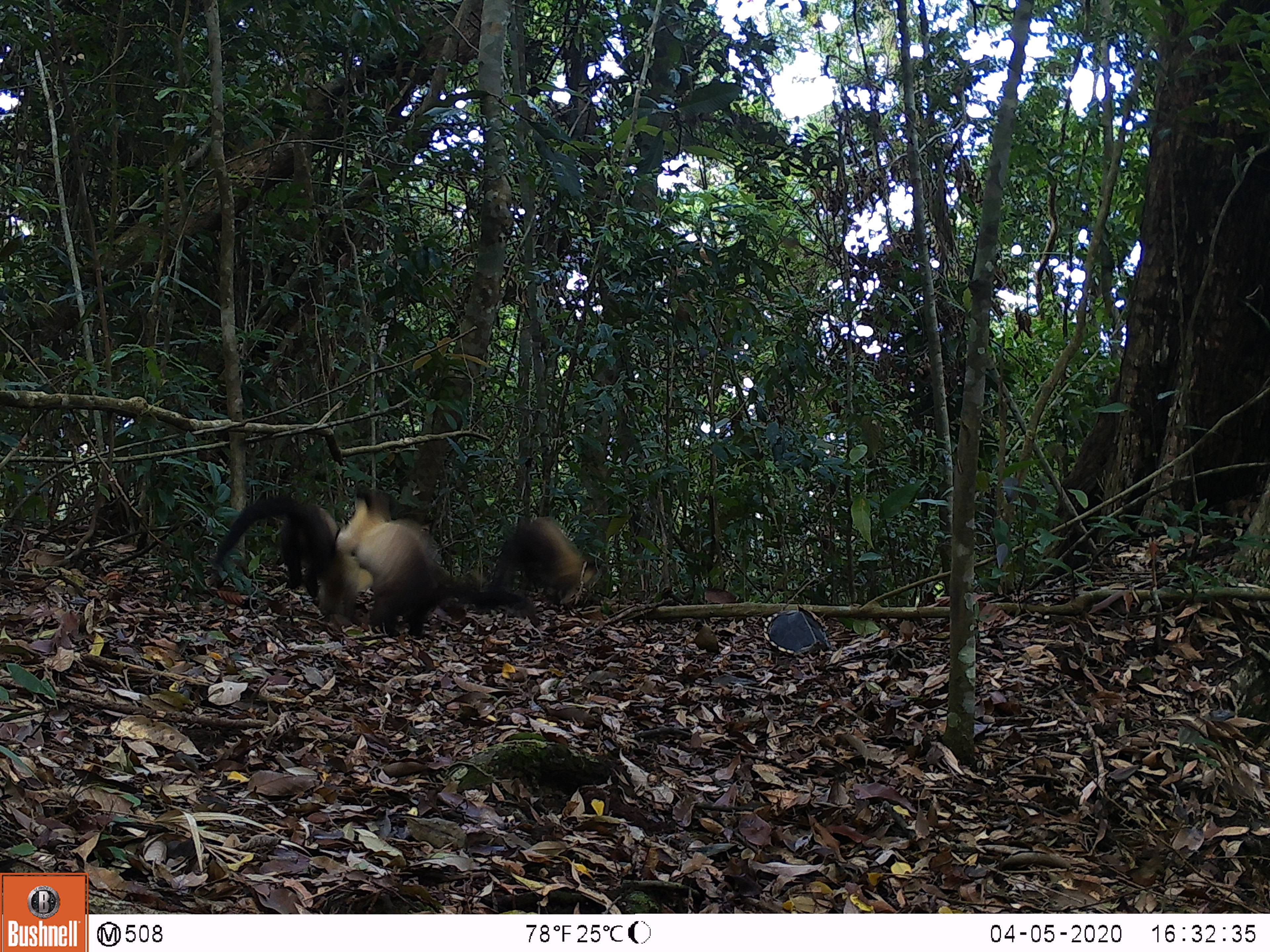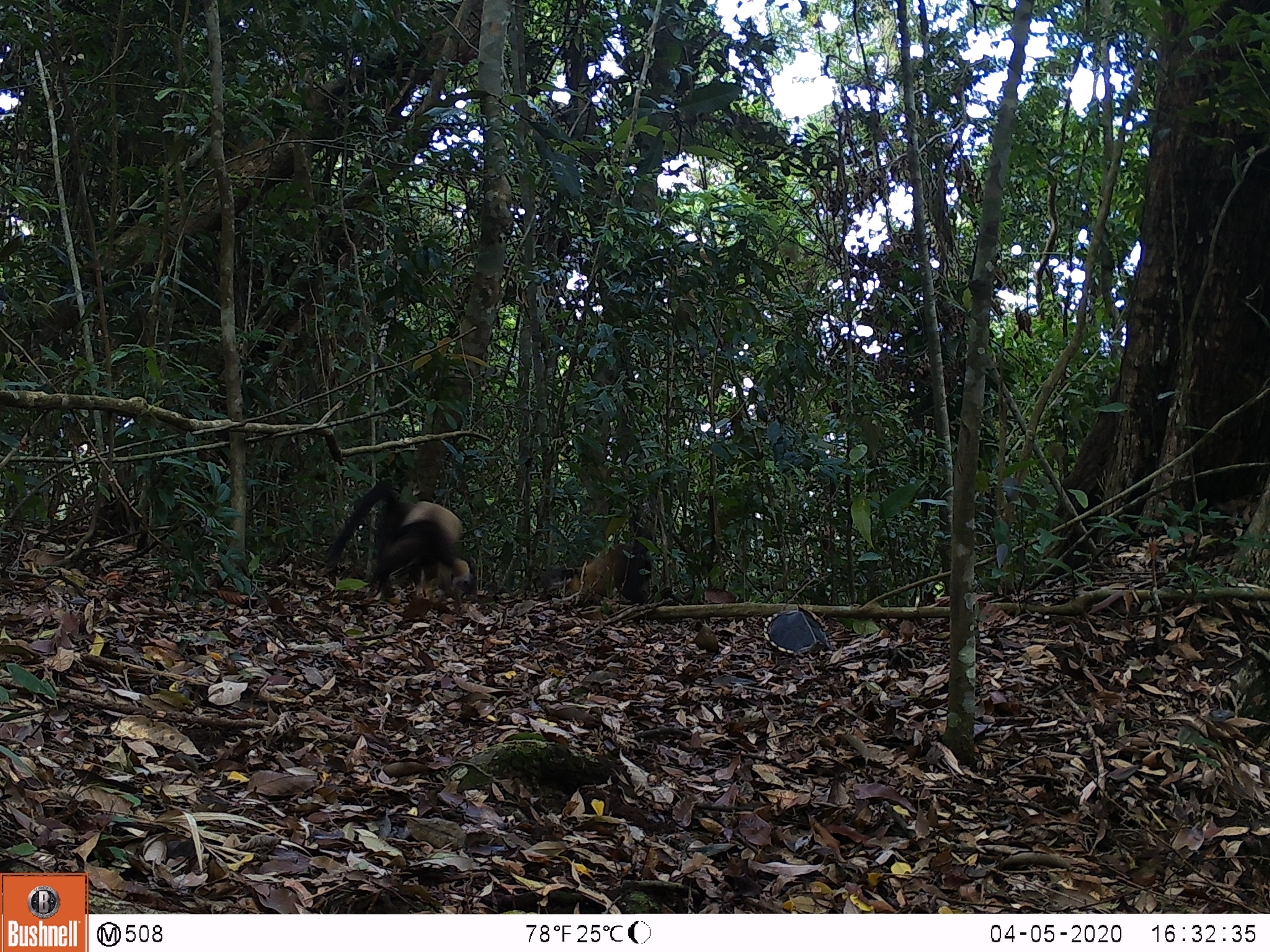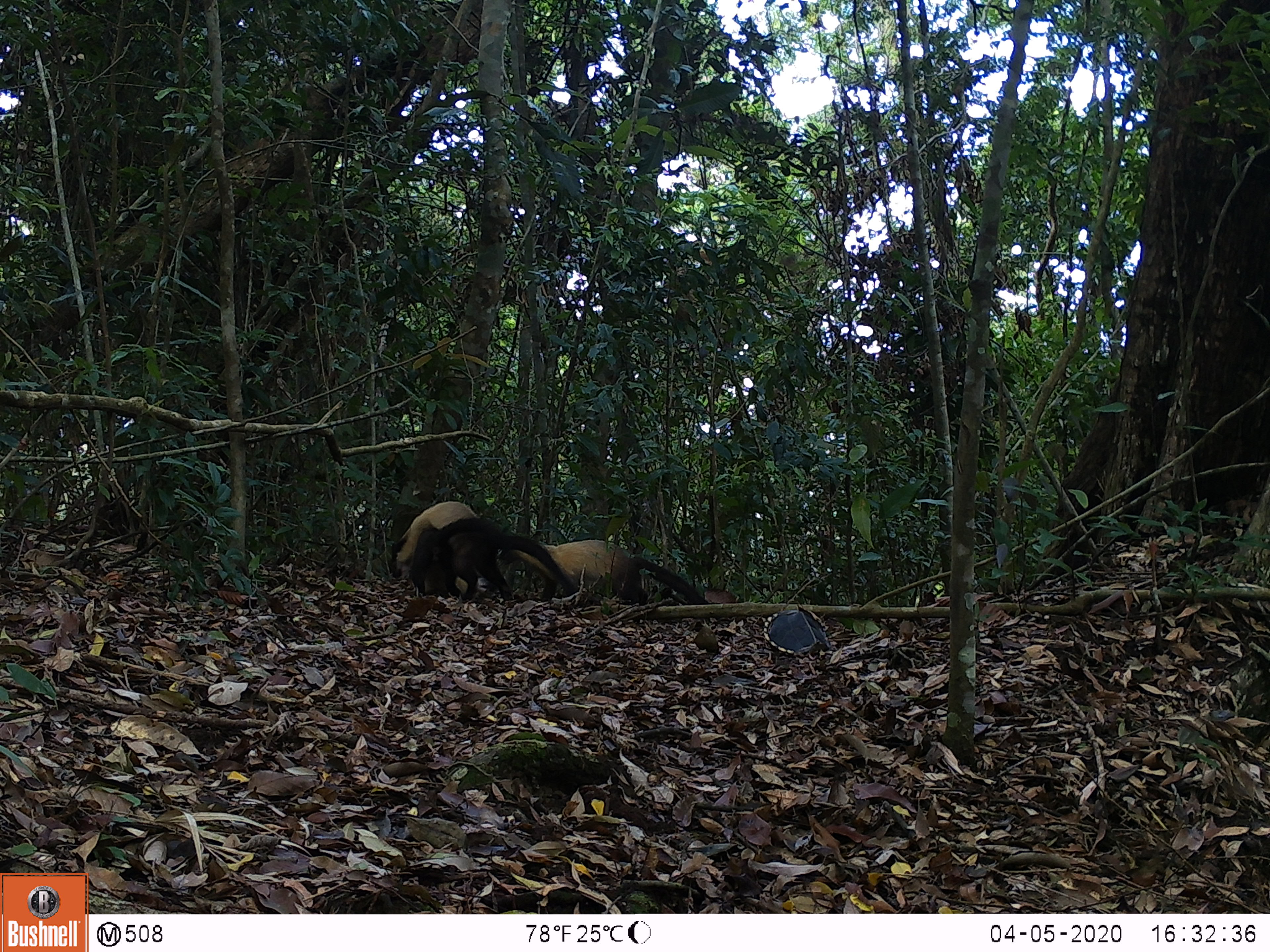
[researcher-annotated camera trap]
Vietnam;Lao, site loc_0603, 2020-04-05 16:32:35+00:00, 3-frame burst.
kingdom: Animalia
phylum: Chordata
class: Mammalia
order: Carnivora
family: Mustelidae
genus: Martes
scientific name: Martes flavigula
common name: yellow-throated marten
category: yellow throated marten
Yellow throated marten (yellow-throated marten) (Martes flavigula). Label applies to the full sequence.